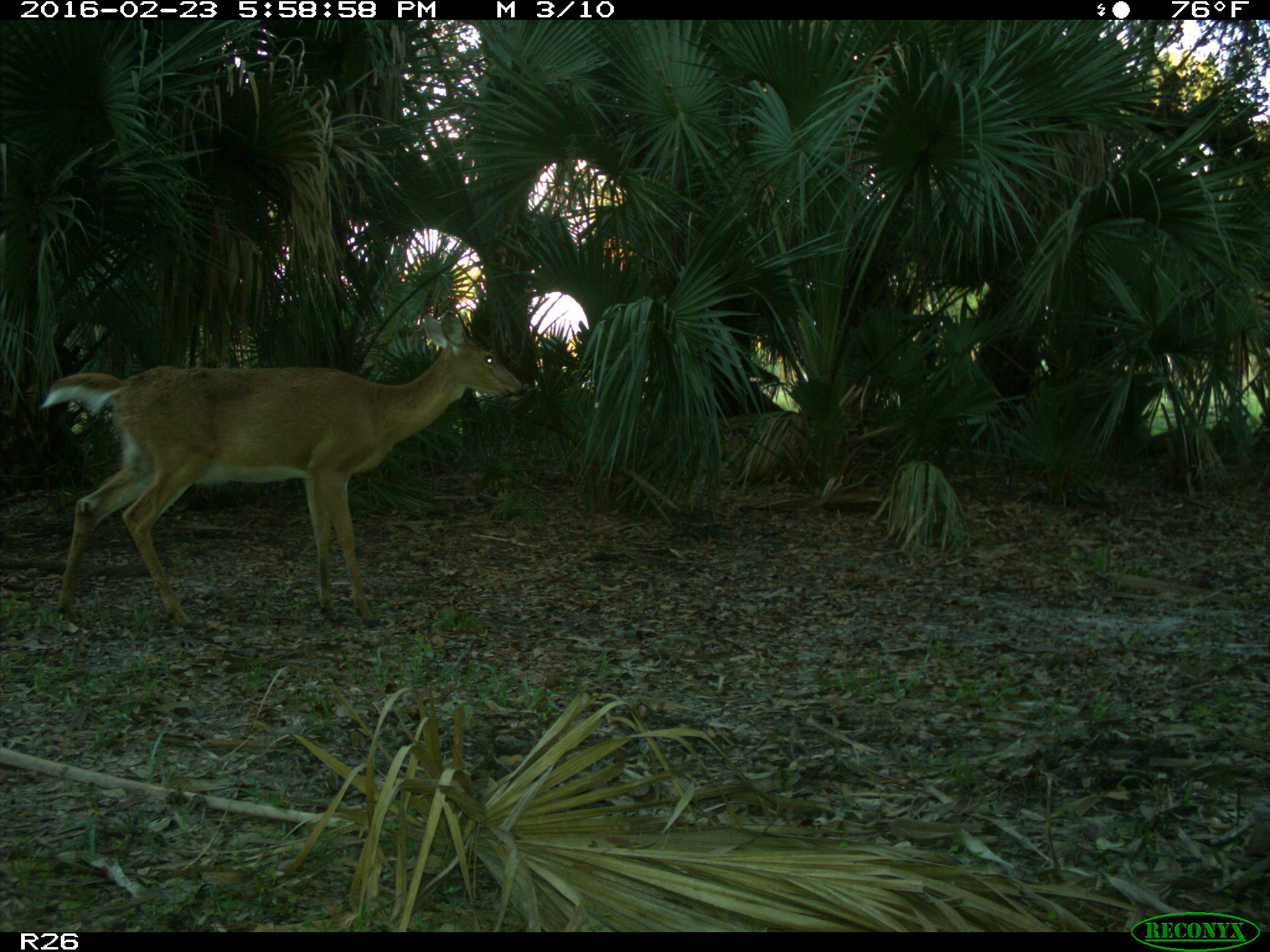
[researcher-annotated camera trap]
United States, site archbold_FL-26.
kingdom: Animalia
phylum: Chordata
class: Mammalia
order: Artiodactyla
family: Cervidae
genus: Odocoileus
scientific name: Odocoileus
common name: deer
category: unidentified deer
Unidentified deer (deer) (Odocoileus).